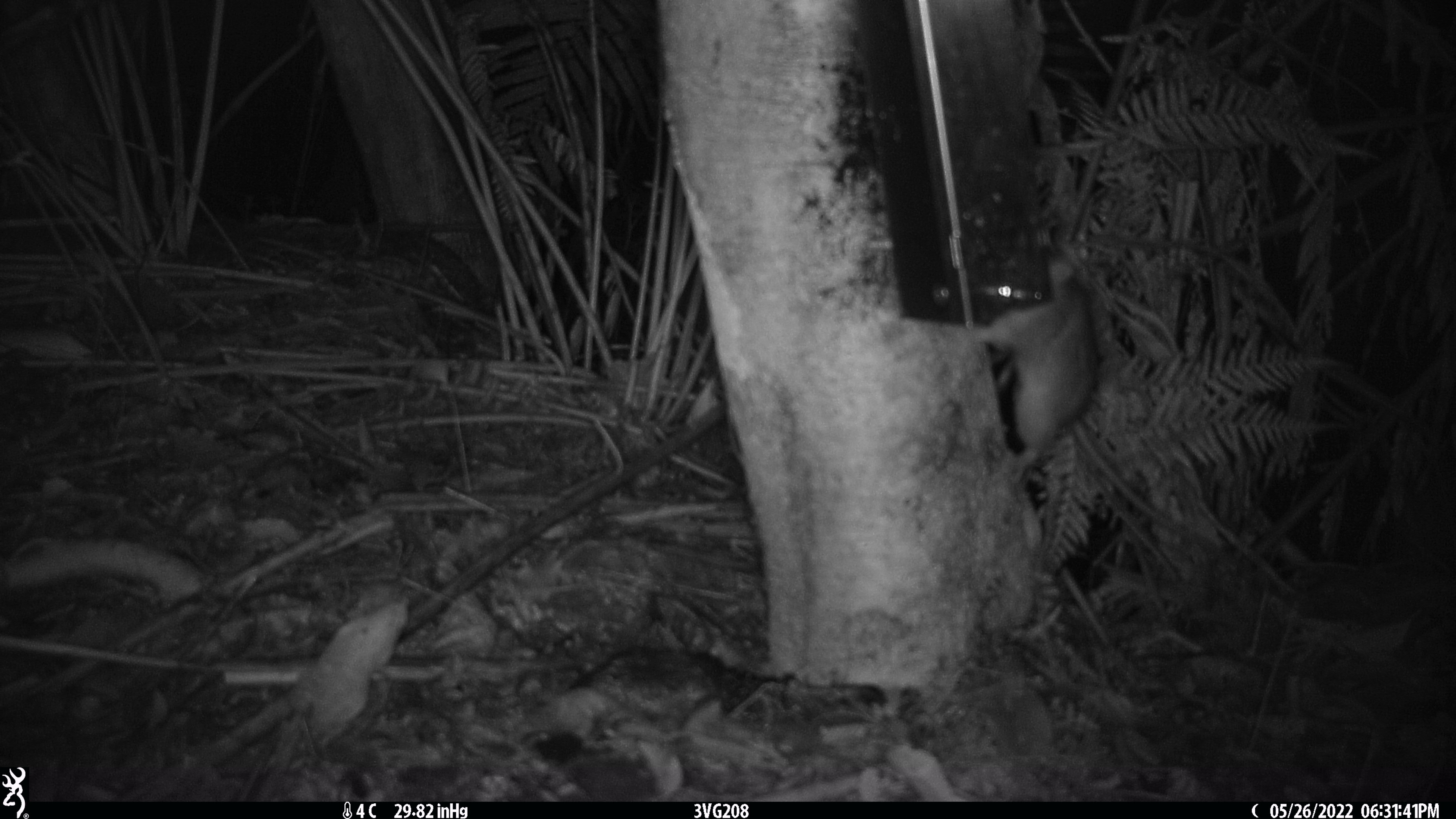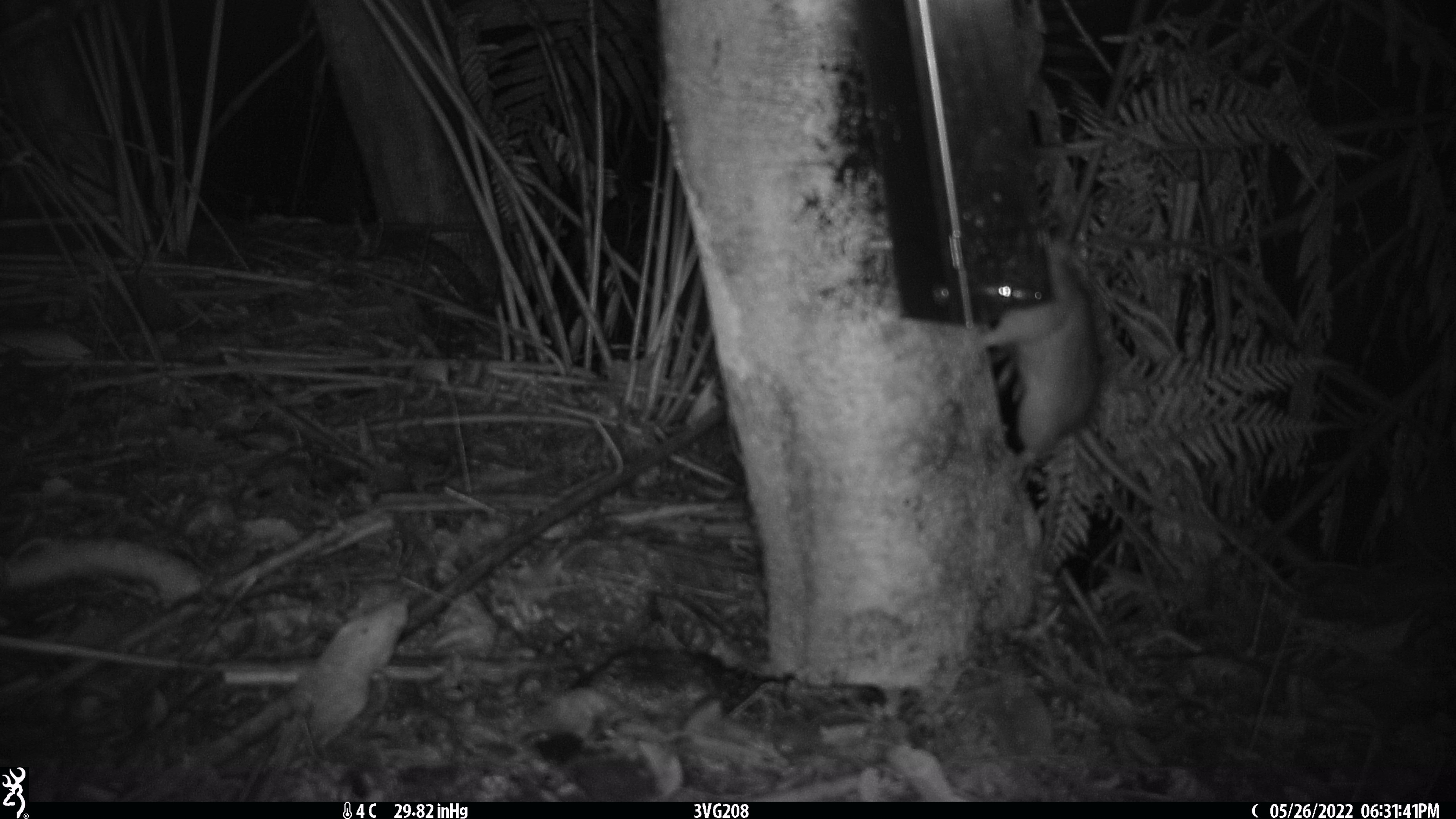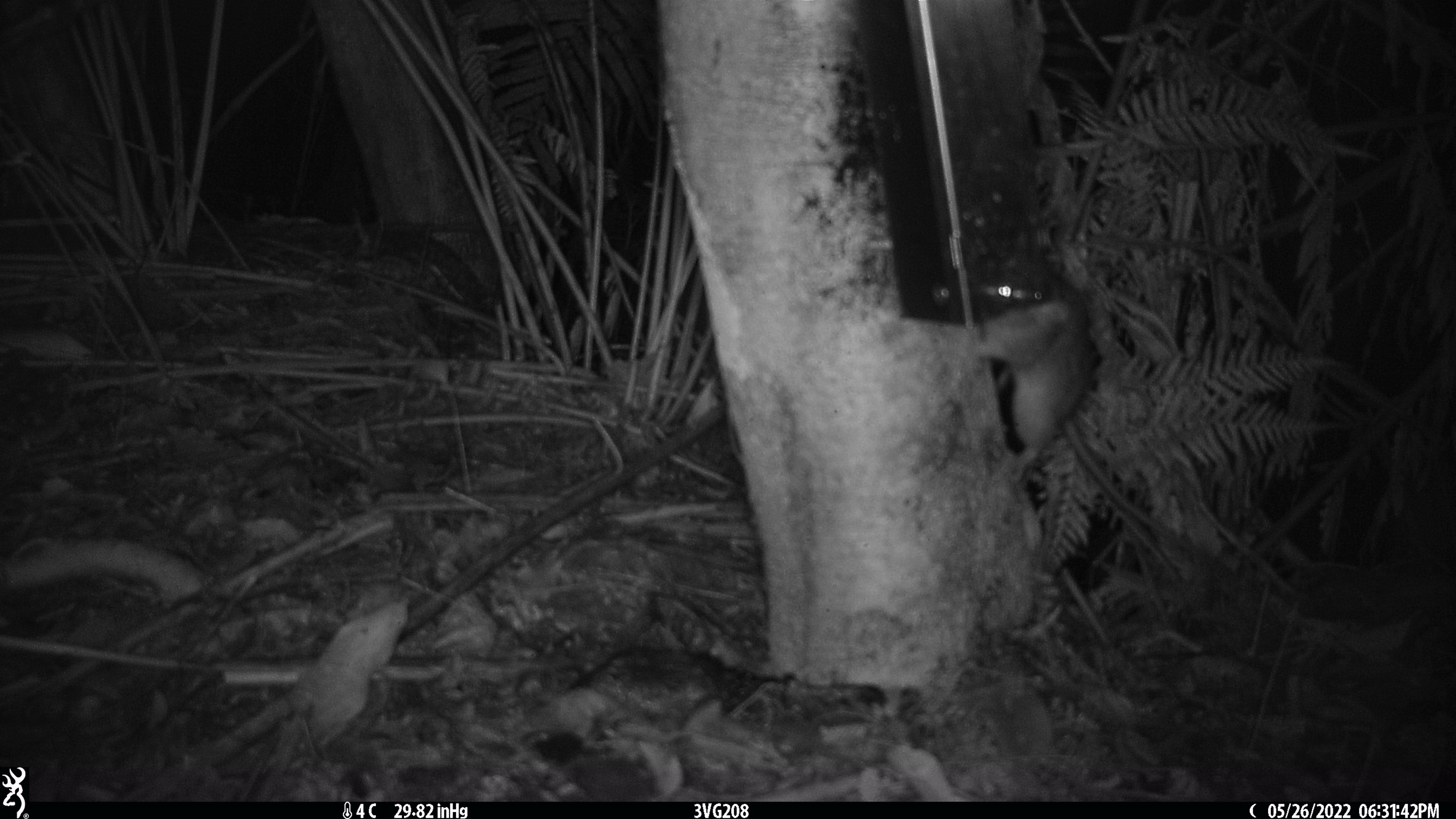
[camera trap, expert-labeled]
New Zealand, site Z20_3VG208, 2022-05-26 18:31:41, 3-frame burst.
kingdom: Animalia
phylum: Chordata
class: Mammalia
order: Rodentia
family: Muridae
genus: Rattus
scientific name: Rattus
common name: rat